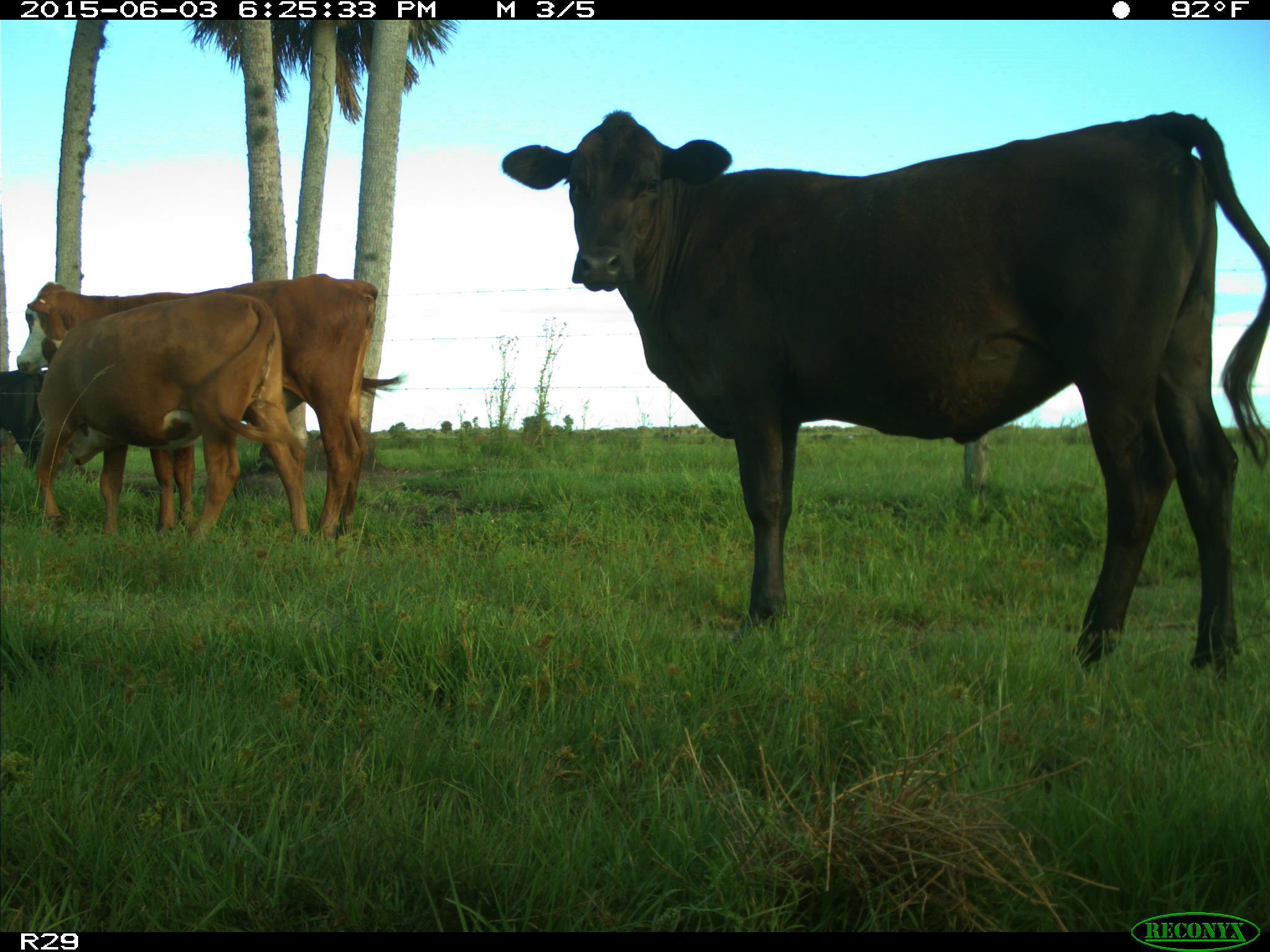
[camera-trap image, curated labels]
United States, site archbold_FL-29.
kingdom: Animalia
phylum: Chordata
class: Mammalia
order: Artiodactyla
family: Bovidae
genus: Bos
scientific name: Bos taurus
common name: domestic cow